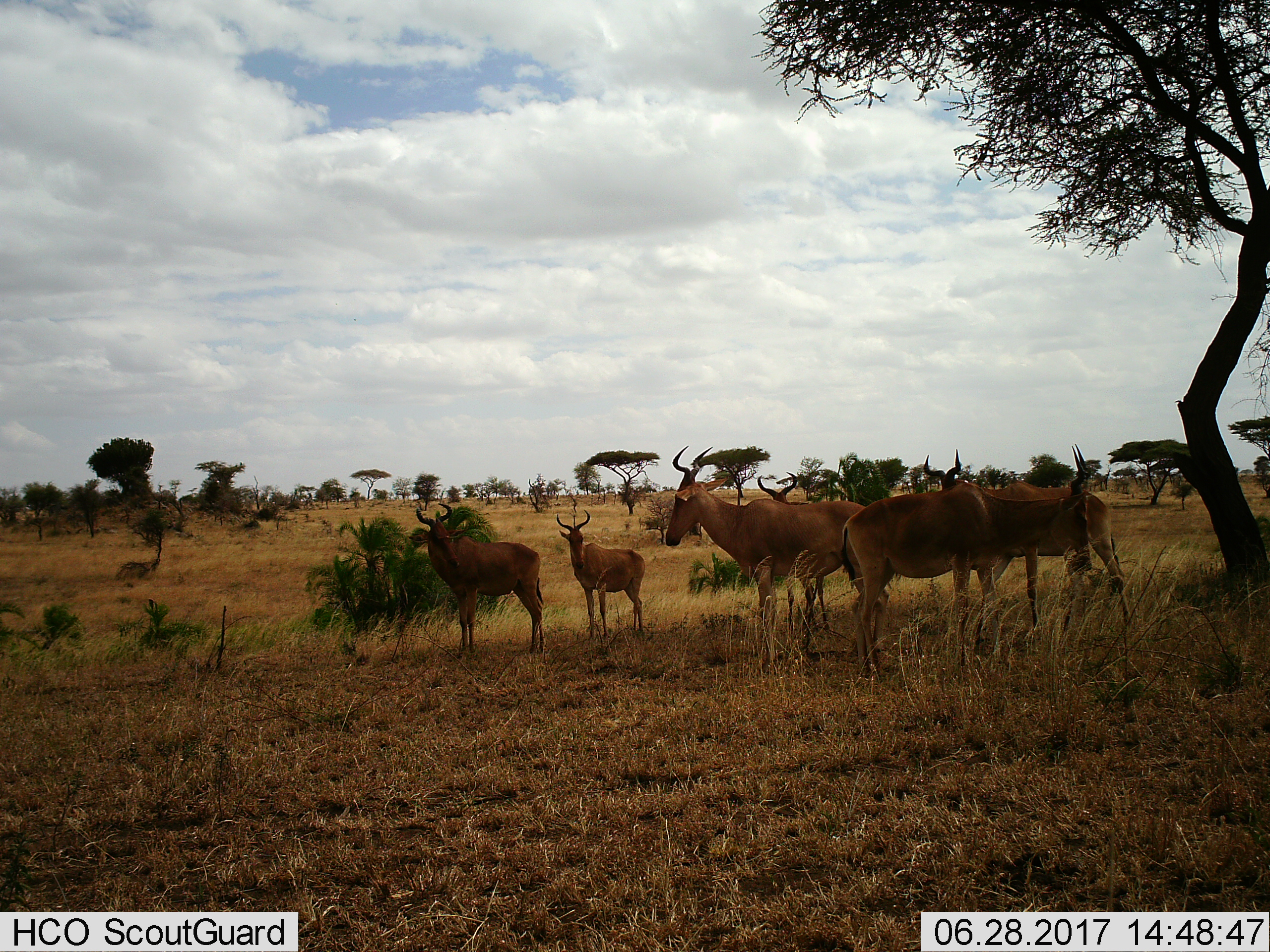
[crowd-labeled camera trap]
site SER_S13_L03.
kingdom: Animalia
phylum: Chordata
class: Mammalia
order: Artiodactyla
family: Bovidae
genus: Alcelaphus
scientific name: Alcelaphus buselaphus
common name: hartebeest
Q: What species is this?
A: Hartebeest (Alcelaphus buselaphus).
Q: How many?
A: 7.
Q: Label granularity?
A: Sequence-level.